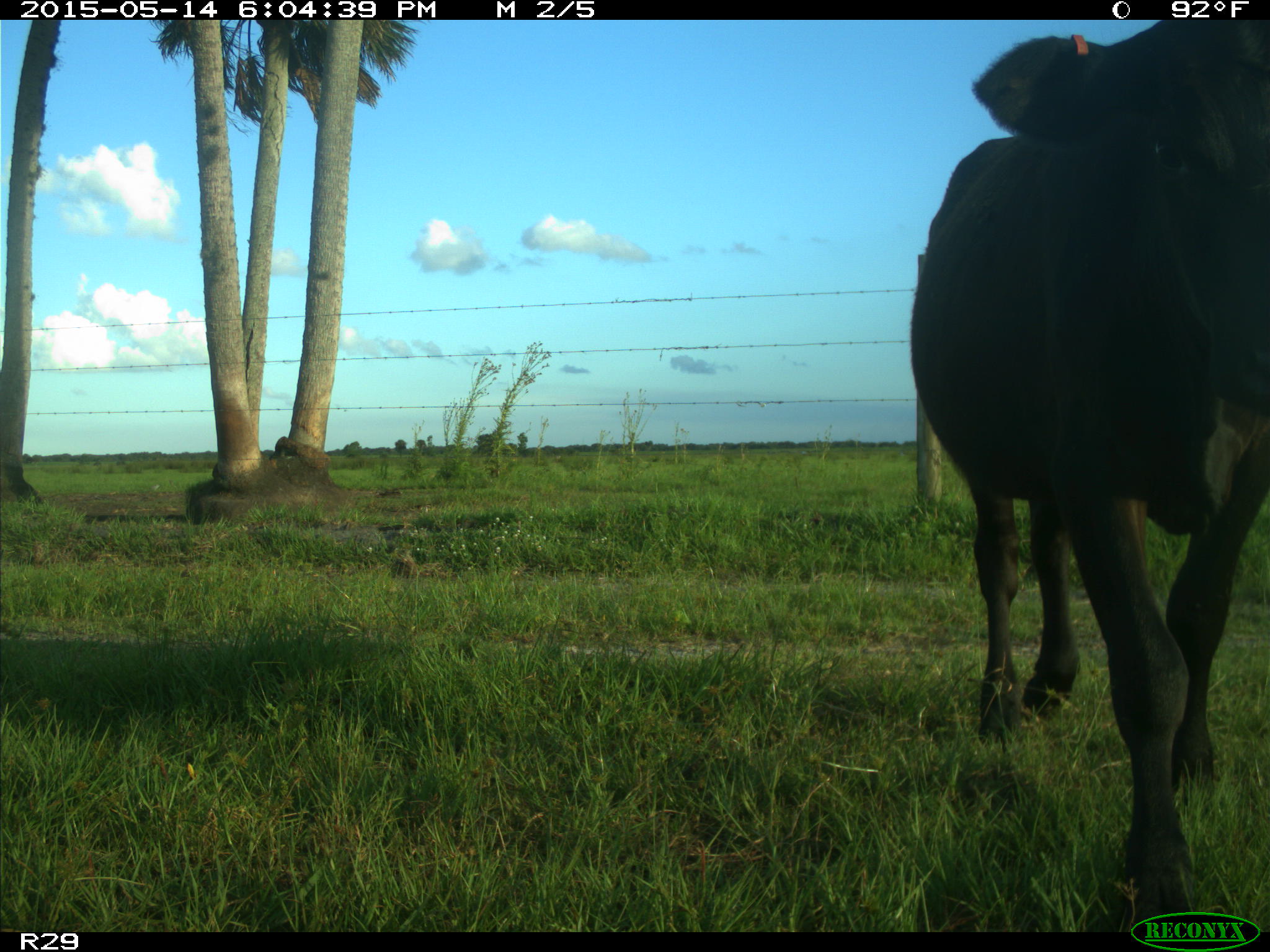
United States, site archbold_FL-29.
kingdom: Animalia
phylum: Chordata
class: Mammalia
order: Artiodactyla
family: Bovidae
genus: Bos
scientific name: Bos taurus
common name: domestic cow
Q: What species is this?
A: Bos taurus (domestic cow).